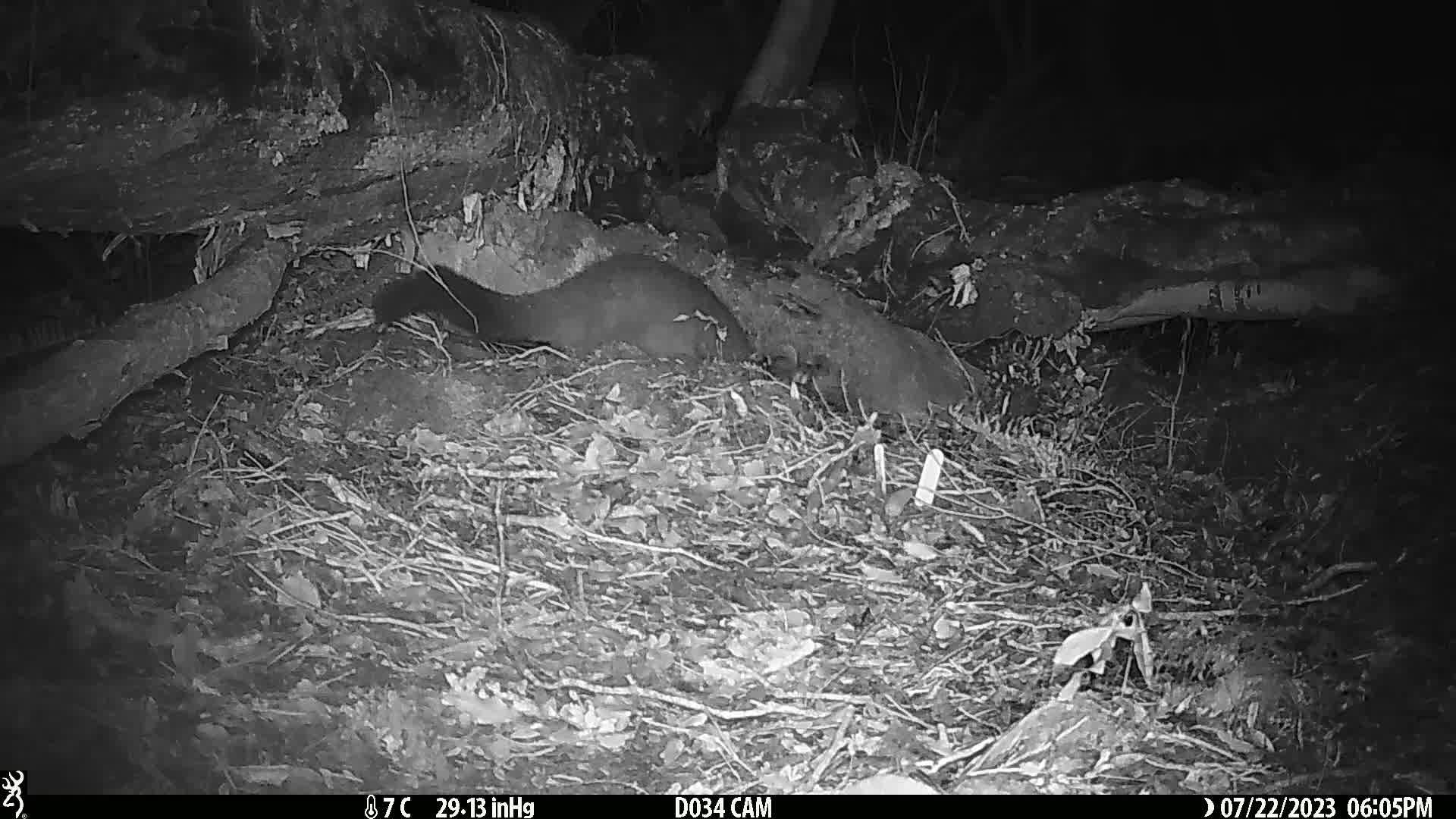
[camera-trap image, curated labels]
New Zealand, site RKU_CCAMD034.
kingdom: Animalia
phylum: Chordata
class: Mammalia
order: Diprotodontia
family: Phalangeridae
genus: Trichosurus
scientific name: Trichosurus vulpecula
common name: common brushtail possum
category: possum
Possum (common brushtail possum) (Trichosurus vulpecula).